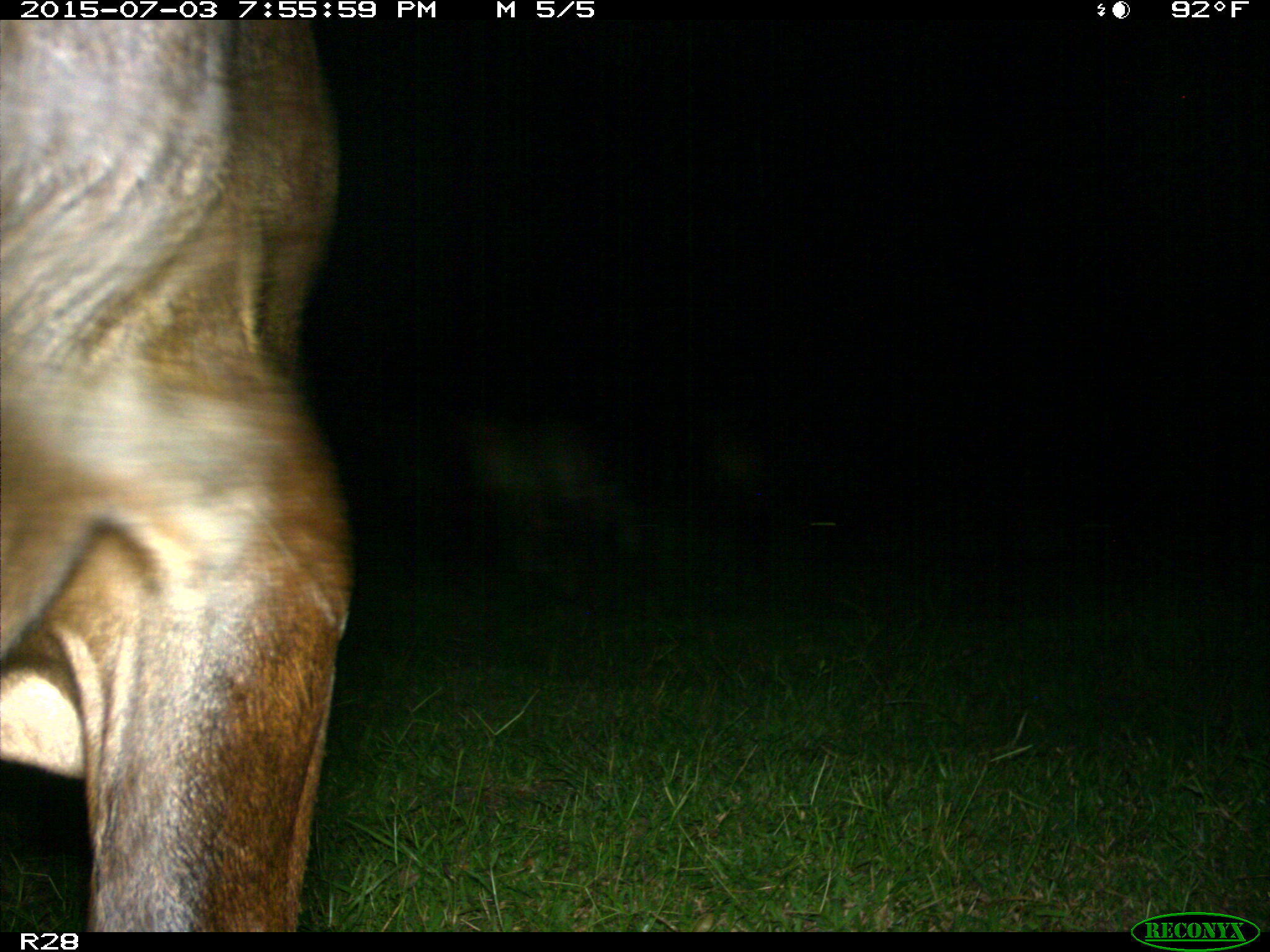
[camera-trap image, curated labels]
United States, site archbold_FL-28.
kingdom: Animalia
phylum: Chordata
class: Mammalia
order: Artiodactyla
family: Bovidae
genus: Bos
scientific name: Bos taurus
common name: domestic cow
Bos taurus (domestic cow).